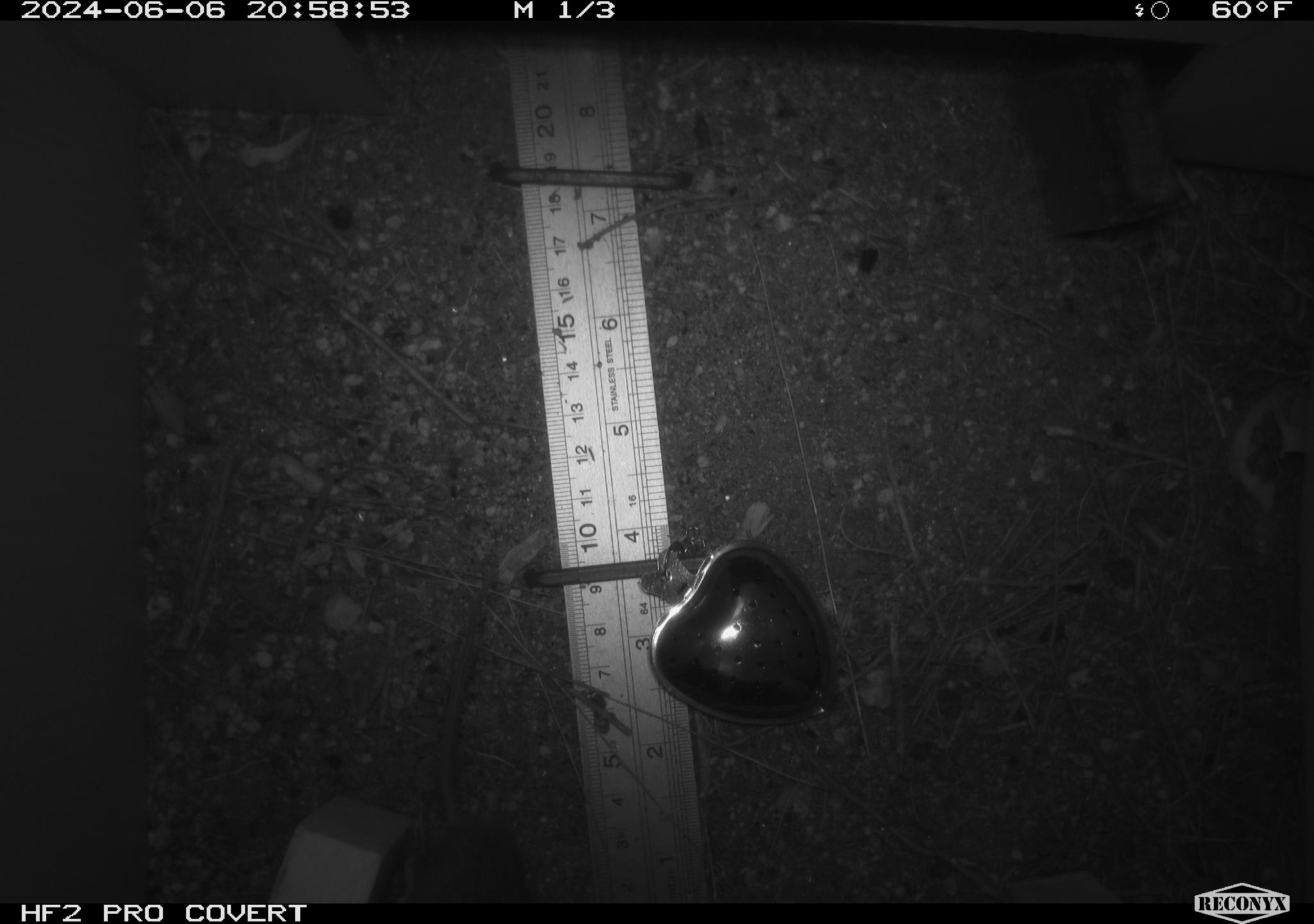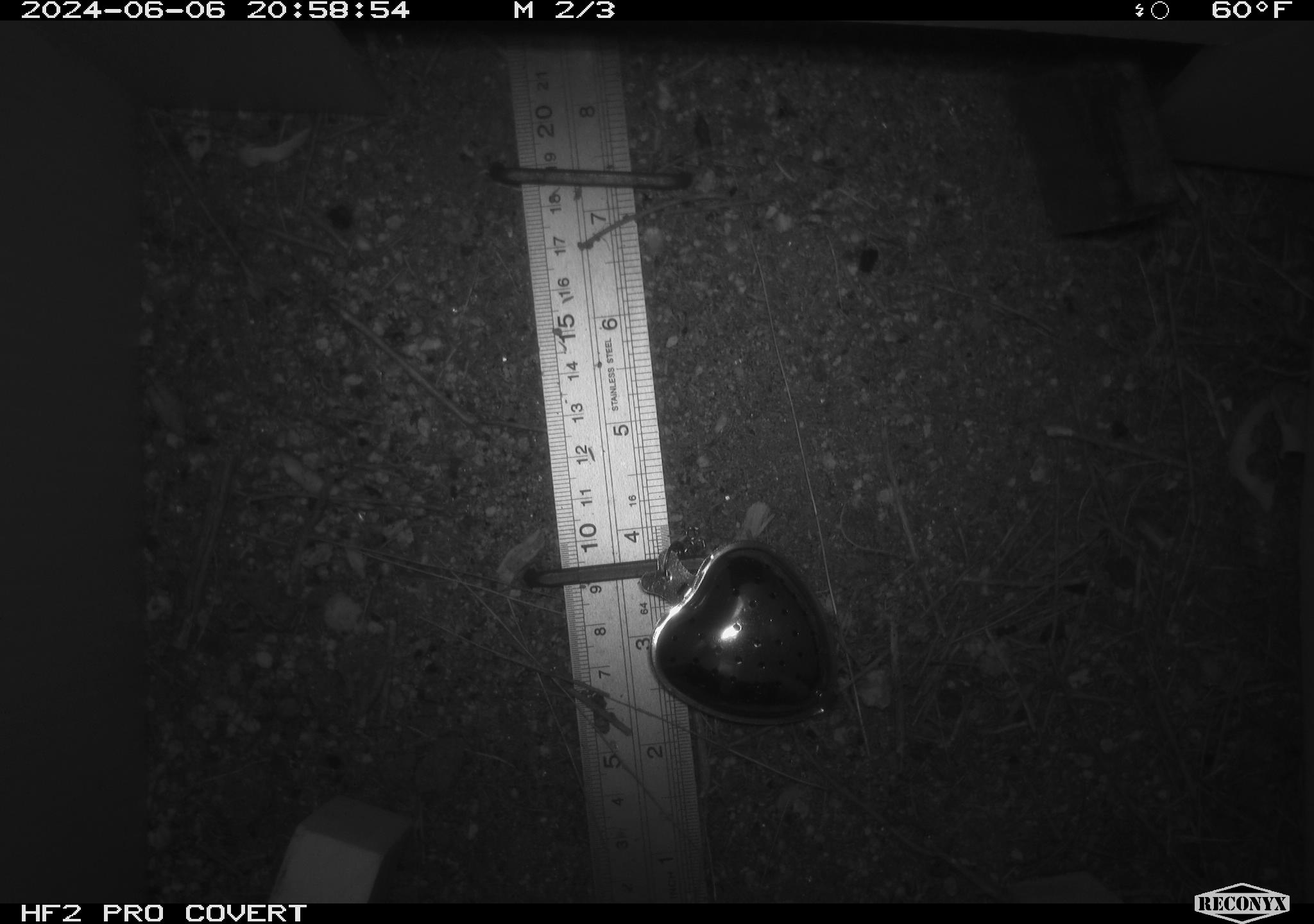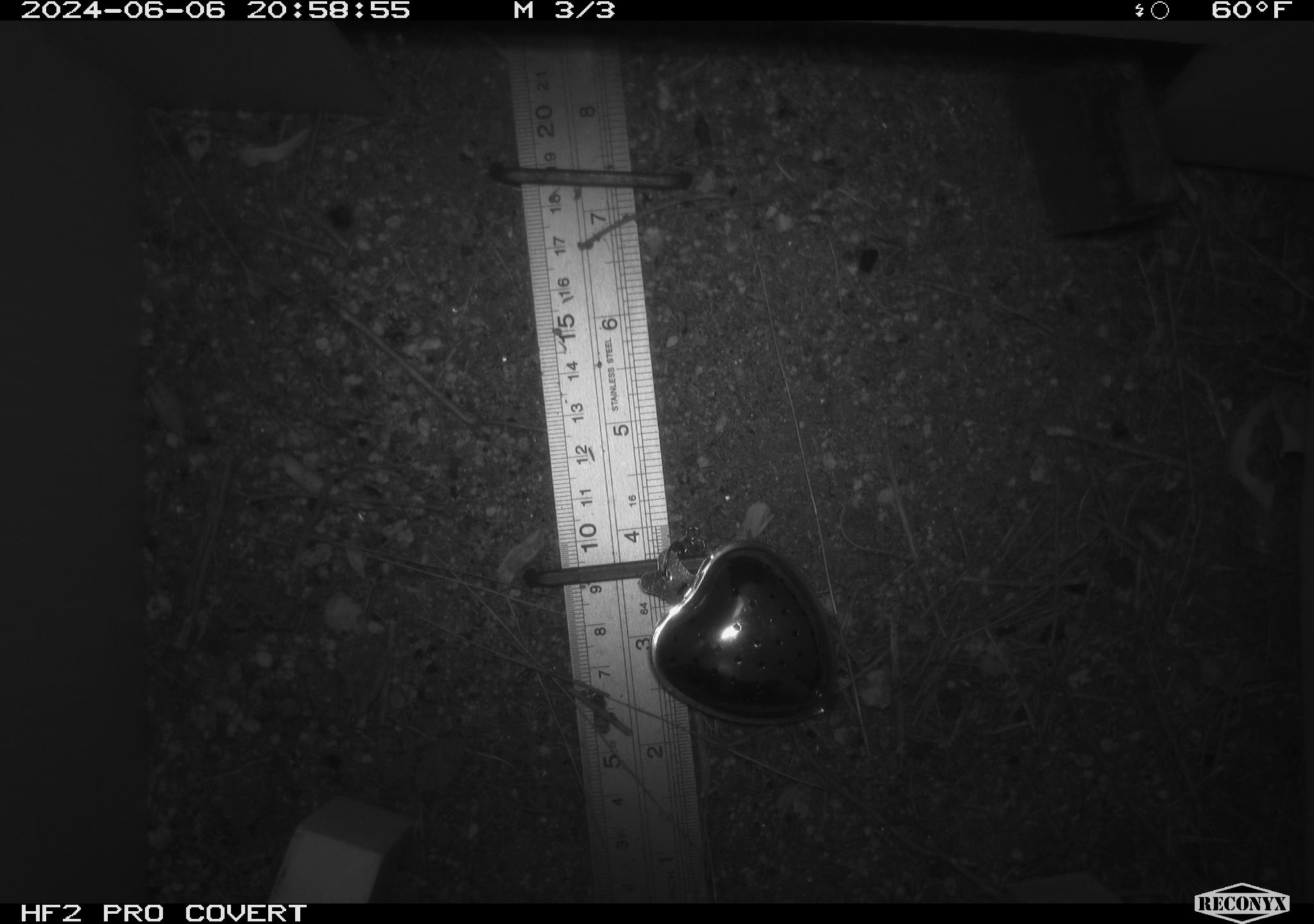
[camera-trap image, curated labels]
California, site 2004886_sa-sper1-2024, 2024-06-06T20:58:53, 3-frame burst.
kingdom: Animalia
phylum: Chordata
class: Mammalia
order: Rodentia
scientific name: Rodentia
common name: mouse species